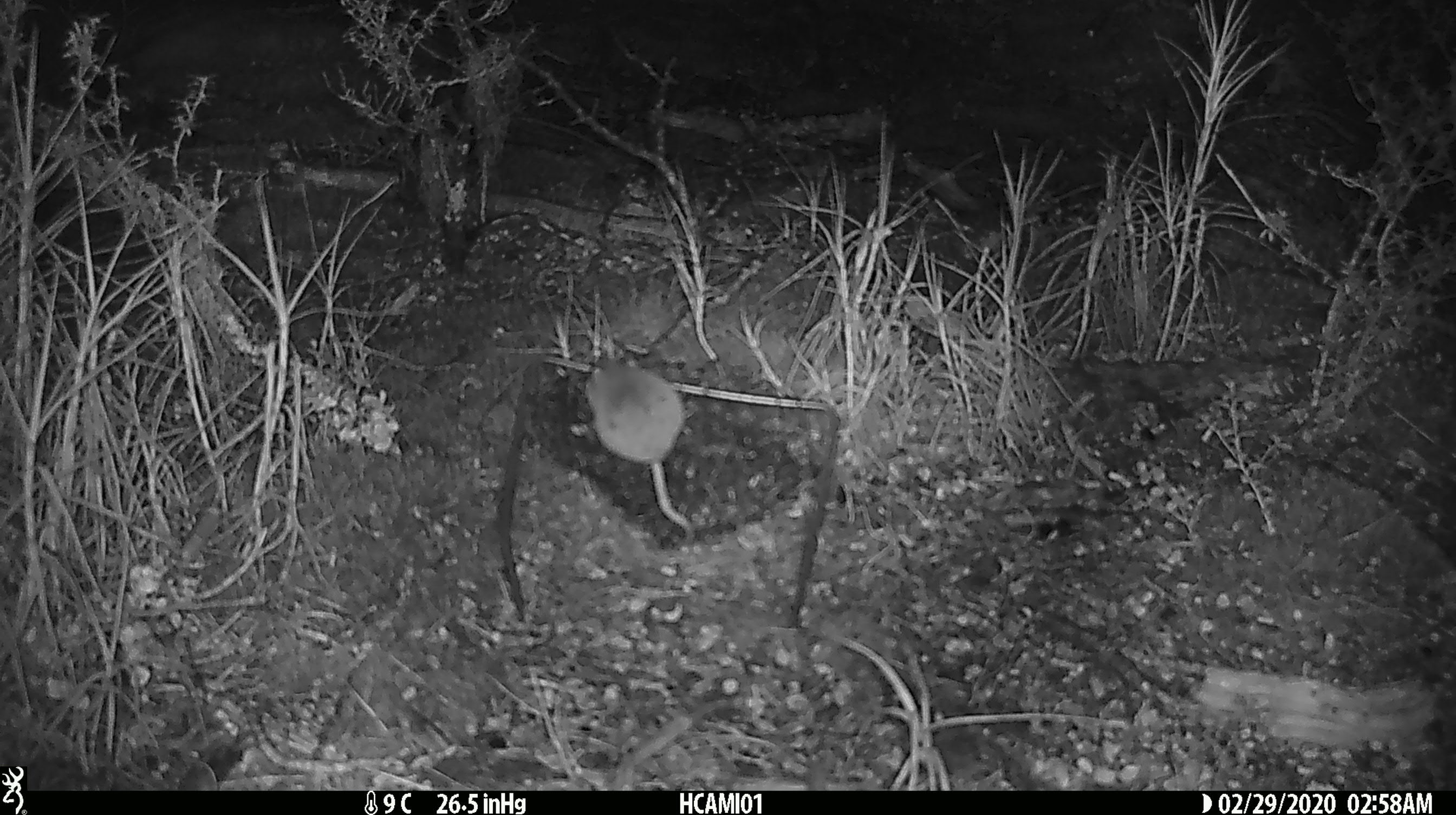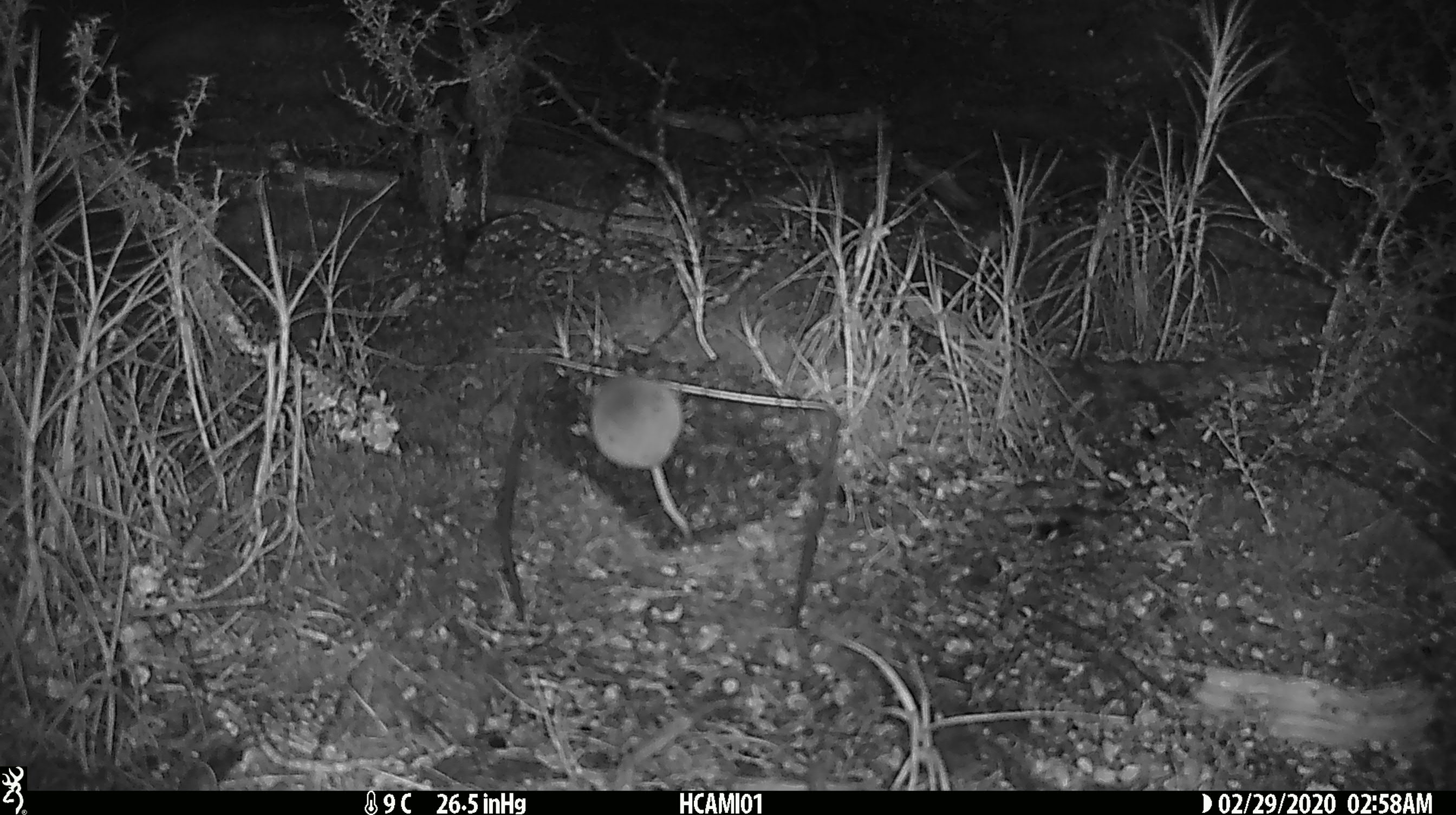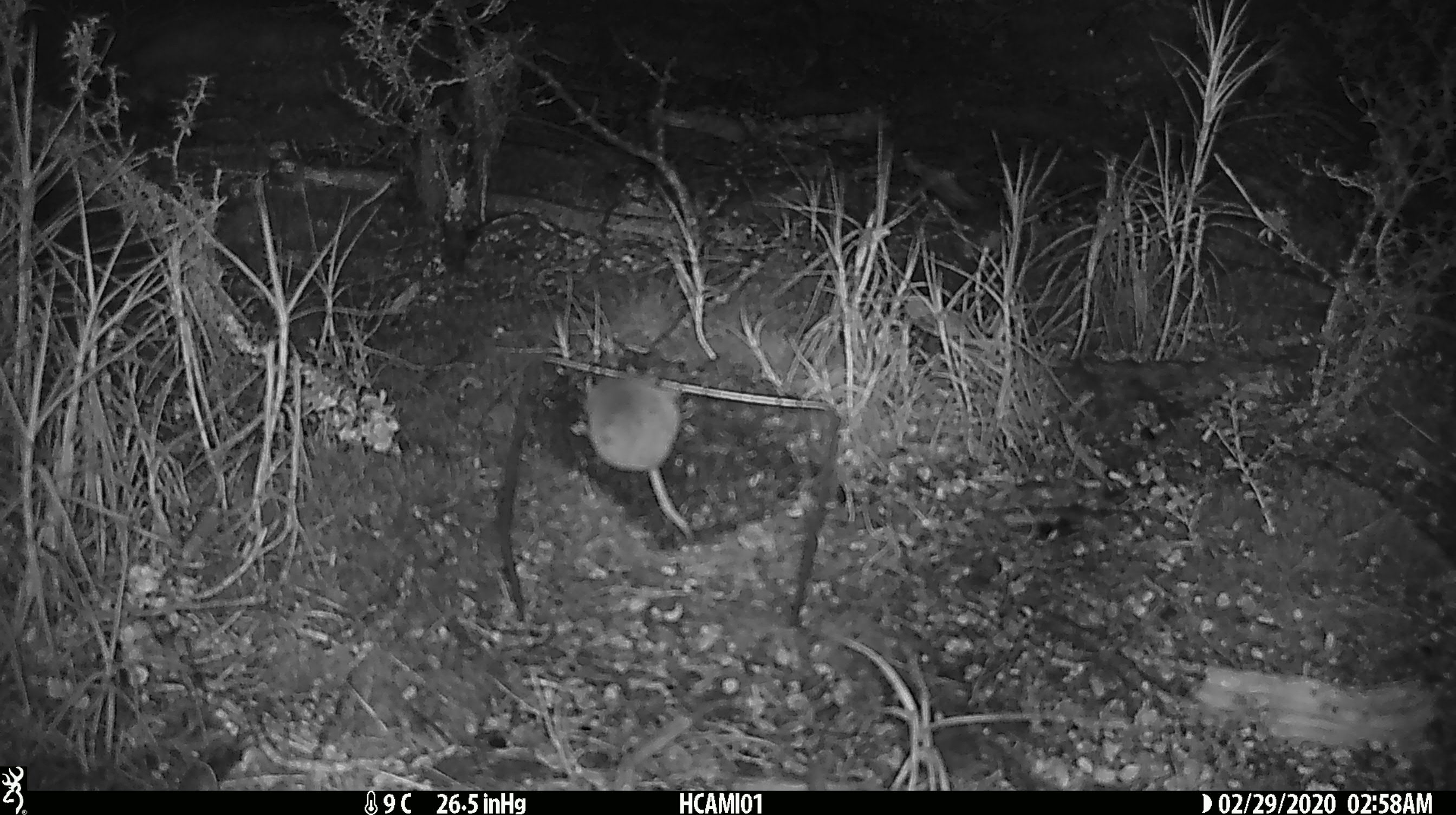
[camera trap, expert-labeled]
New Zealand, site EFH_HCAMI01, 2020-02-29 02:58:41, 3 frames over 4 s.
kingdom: Animalia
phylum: Chordata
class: Mammalia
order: Rodentia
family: Muridae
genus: Mus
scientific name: Mus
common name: mouse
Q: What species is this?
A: Mouse (Mus).